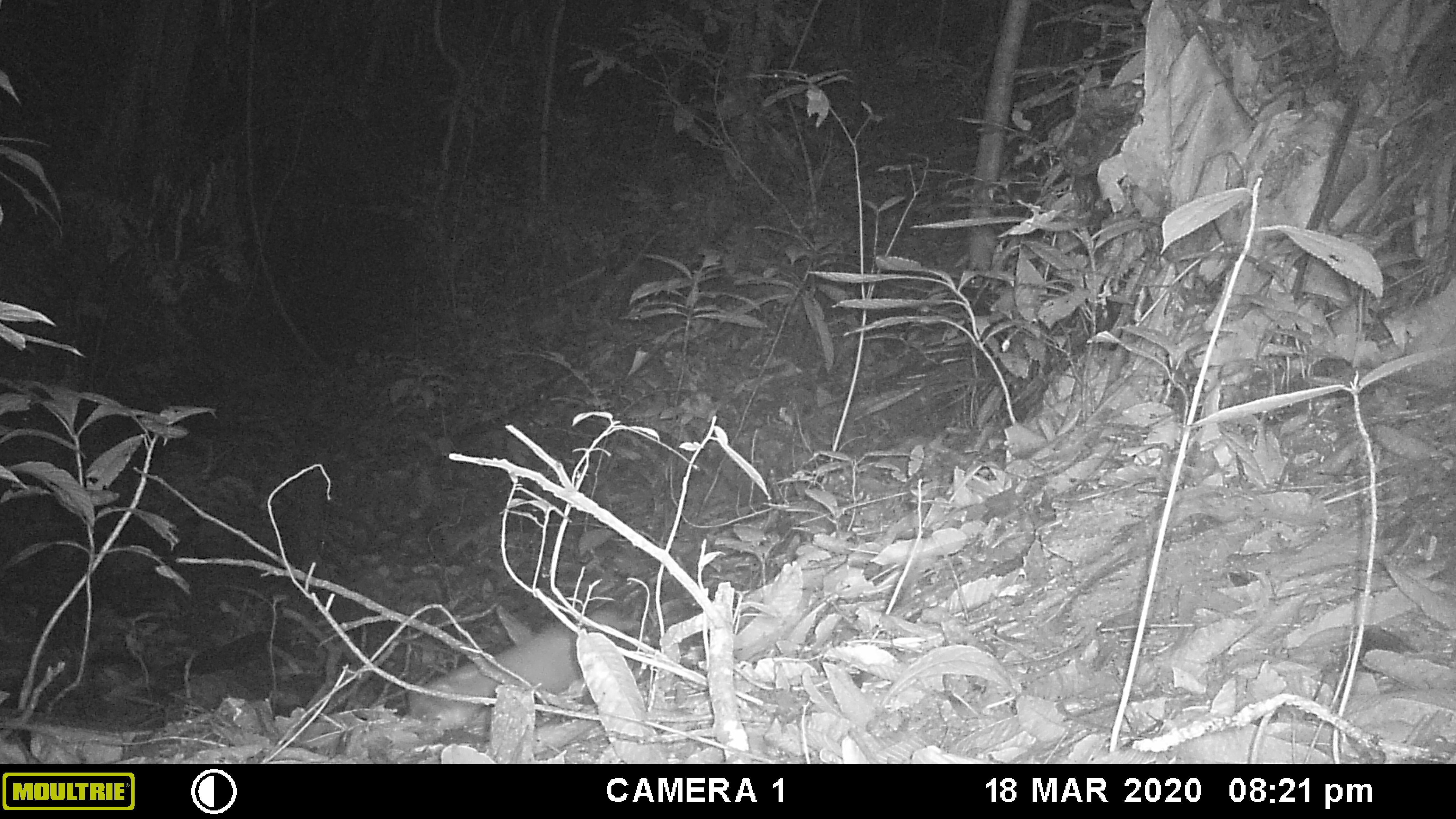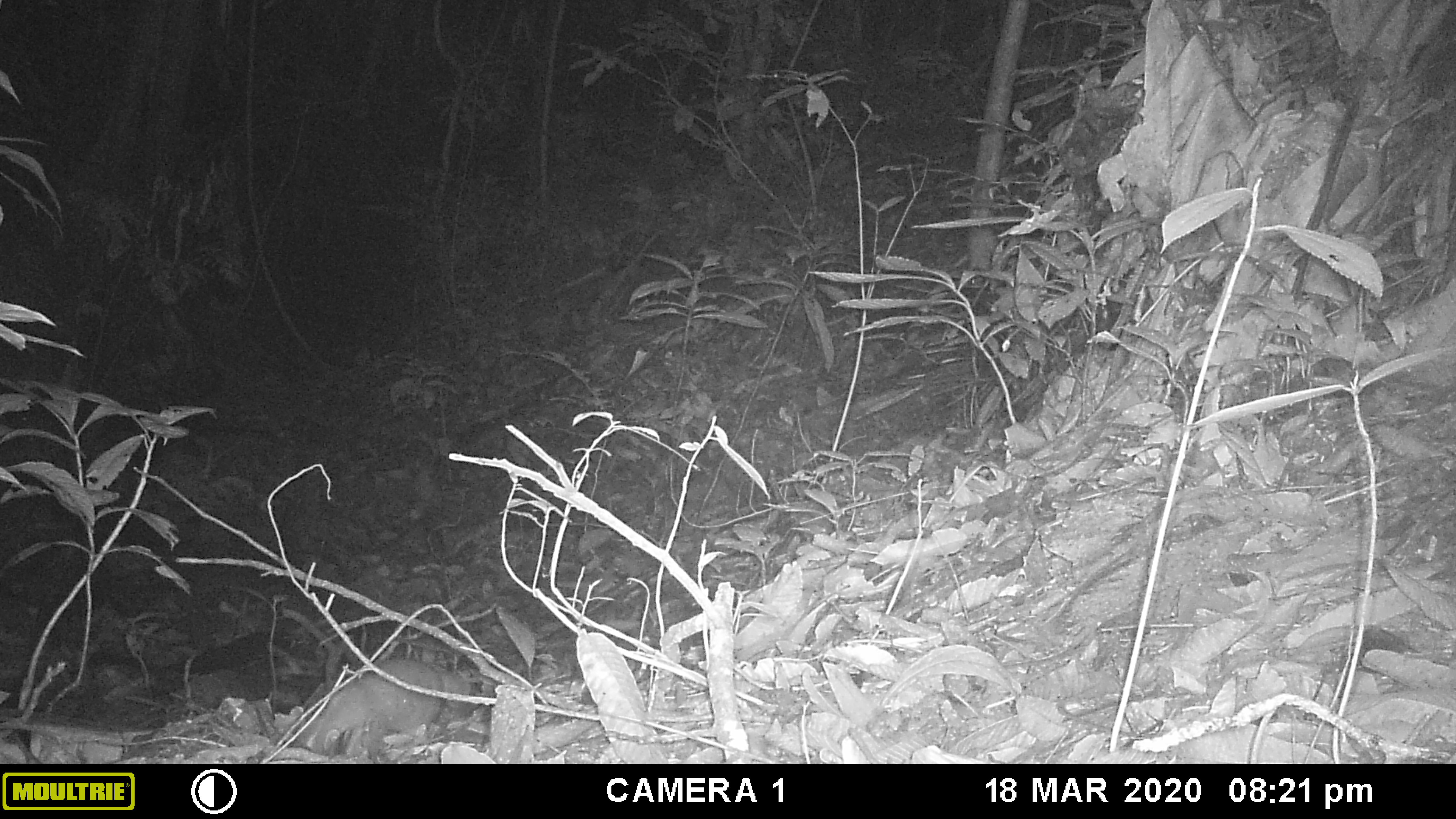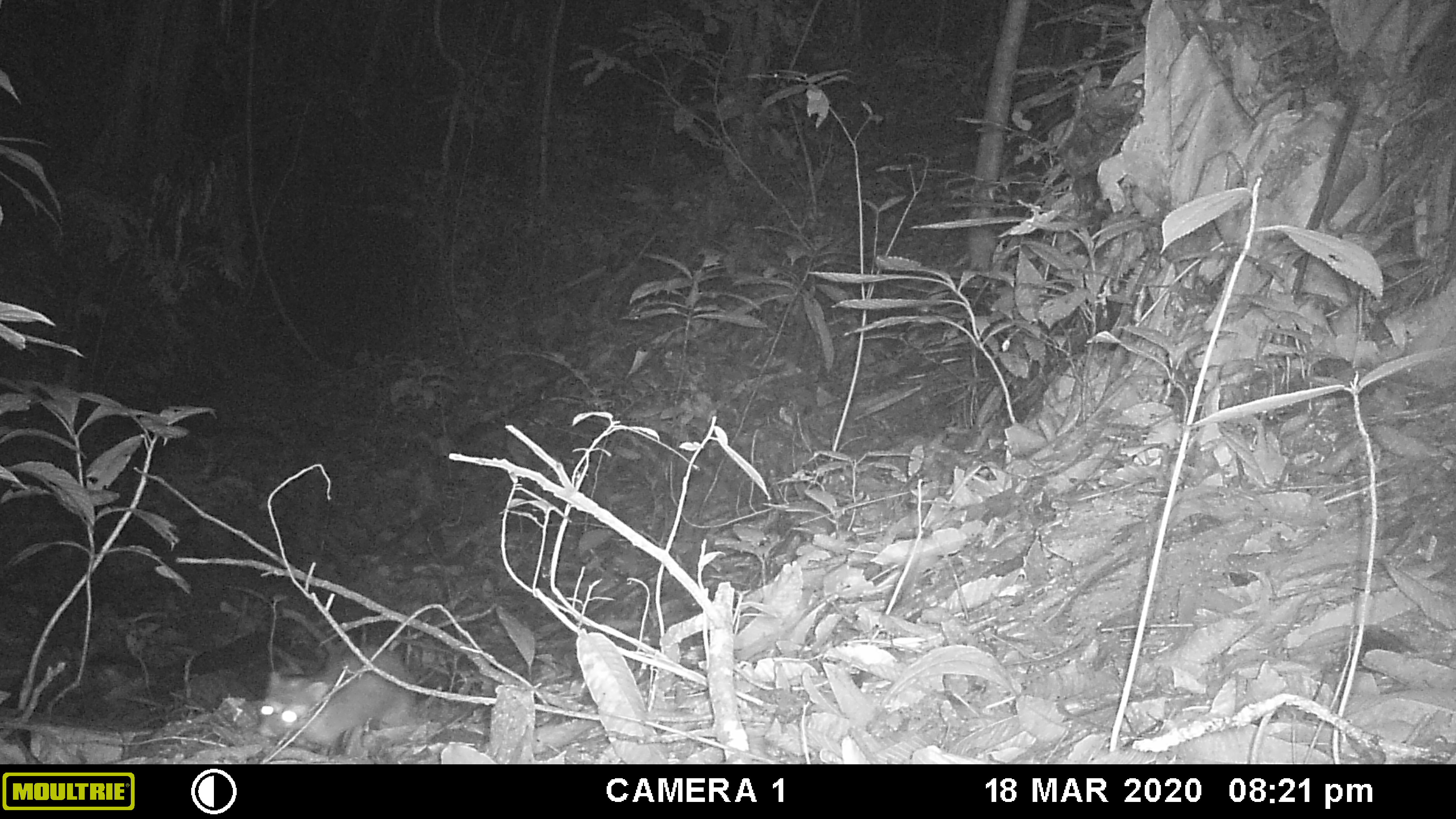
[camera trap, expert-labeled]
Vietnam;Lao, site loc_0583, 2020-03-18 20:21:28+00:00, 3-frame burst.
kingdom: Animalia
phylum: Chordata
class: Mammalia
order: Carnivora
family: Mustelidae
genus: Melogale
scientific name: Melogale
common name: ferret badger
Ferret badger (Melogale). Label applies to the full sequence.